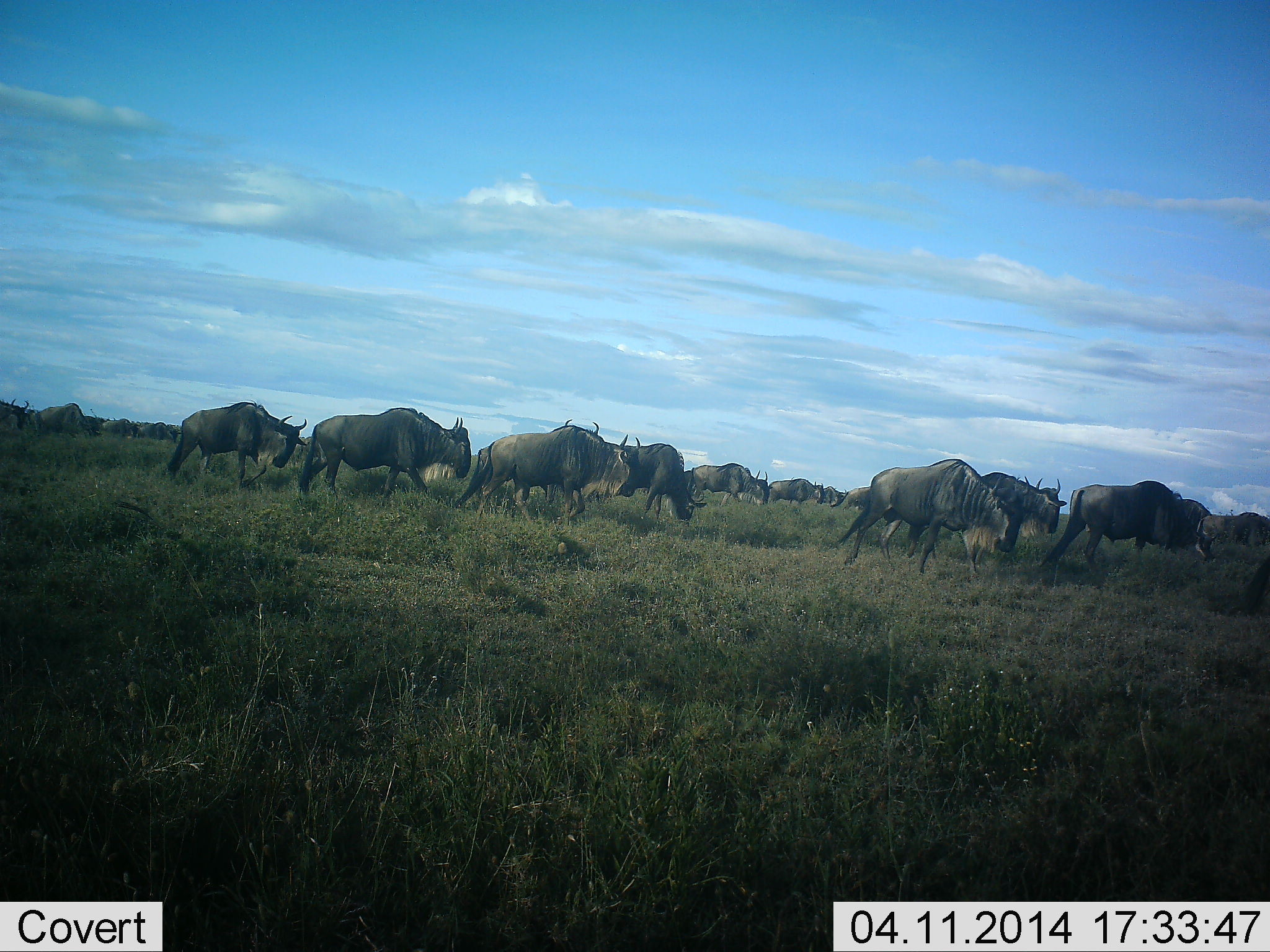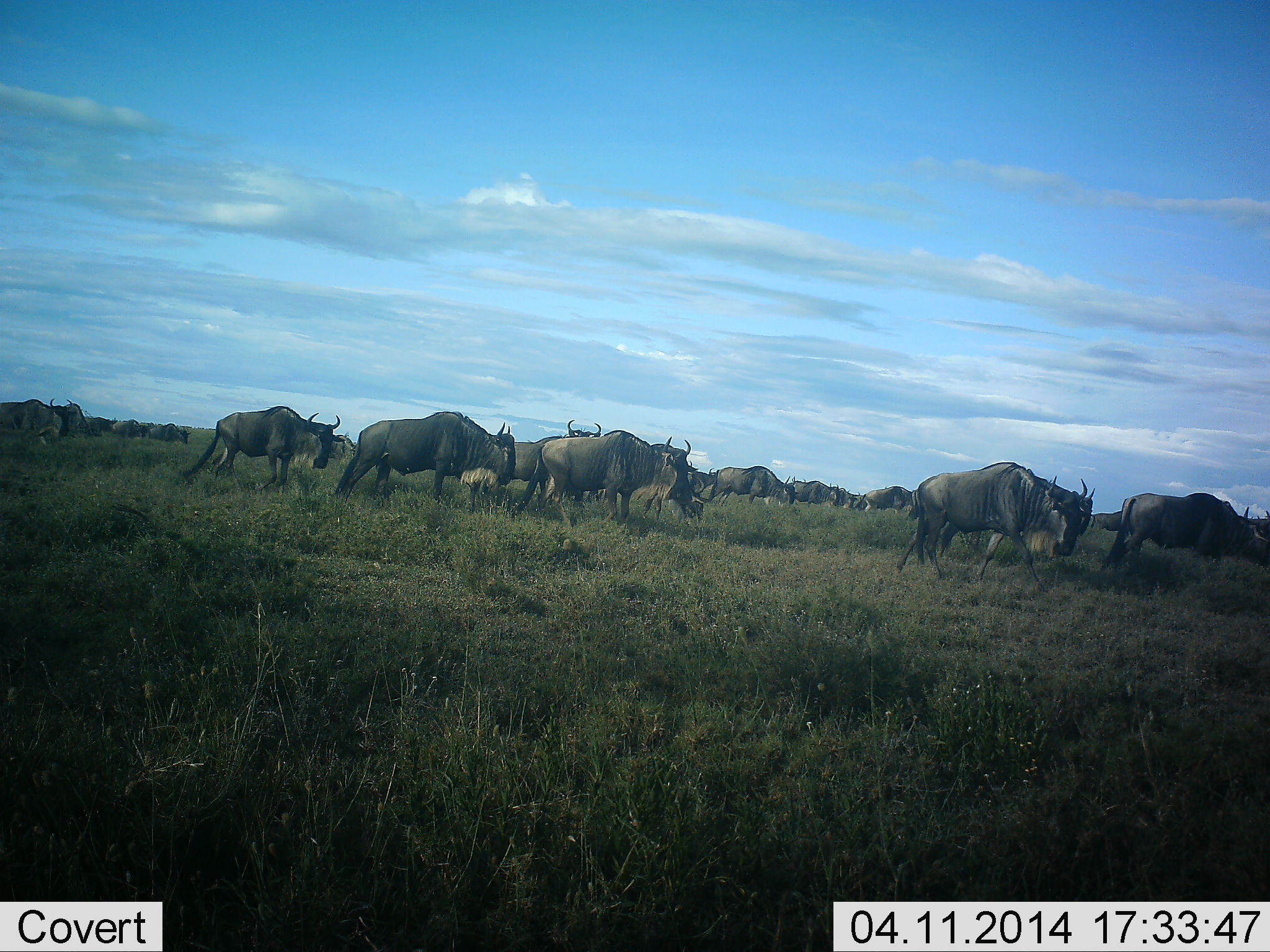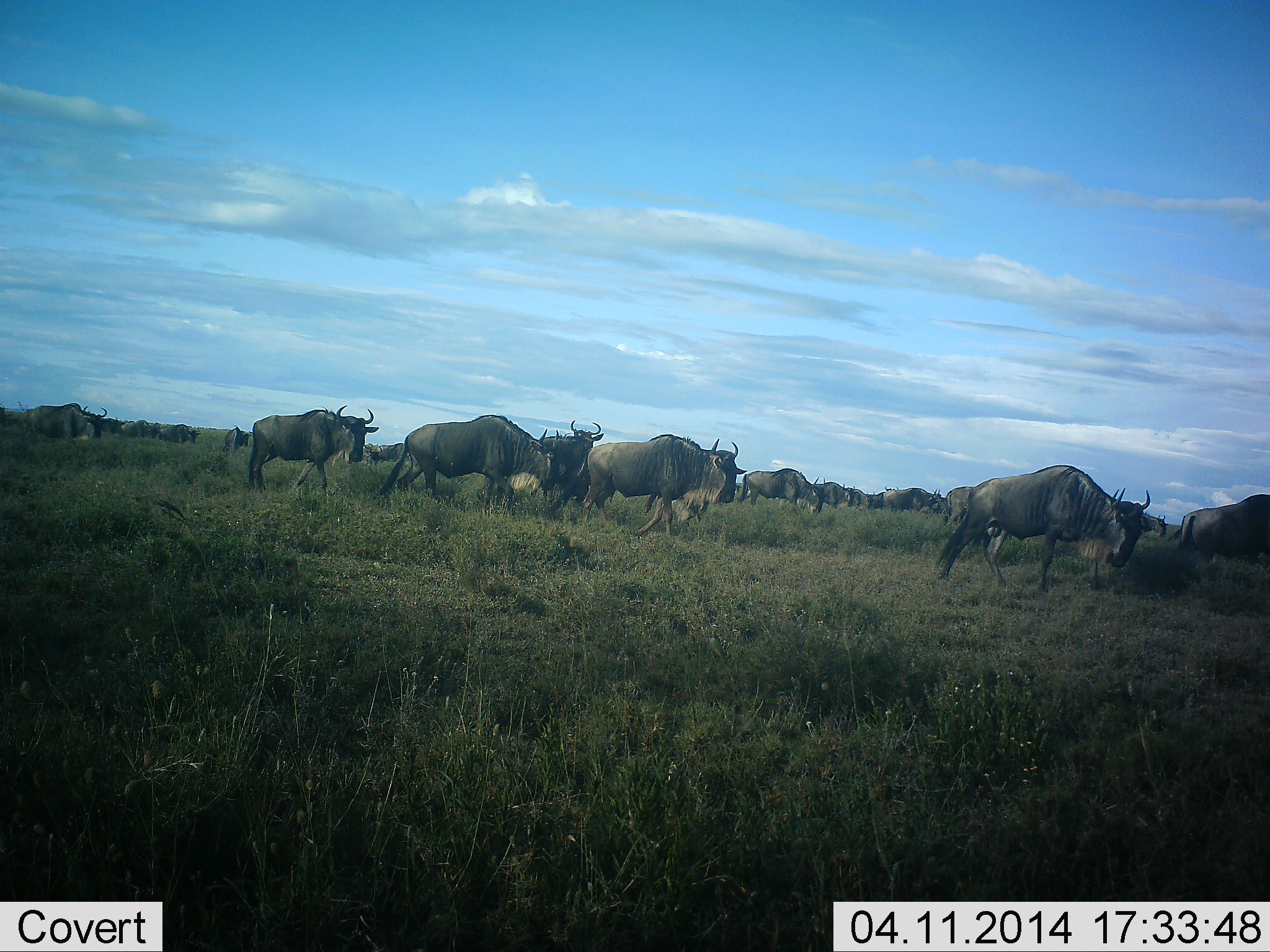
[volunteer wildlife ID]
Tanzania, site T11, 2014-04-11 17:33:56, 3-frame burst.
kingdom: Animalia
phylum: Chordata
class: Mammalia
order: Artiodactyla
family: Bovidae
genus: Connochaetes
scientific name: Connochaetes taurinus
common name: blue wildebeest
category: wildebeest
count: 11-50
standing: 0%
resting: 0%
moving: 100%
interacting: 0%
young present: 0%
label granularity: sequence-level